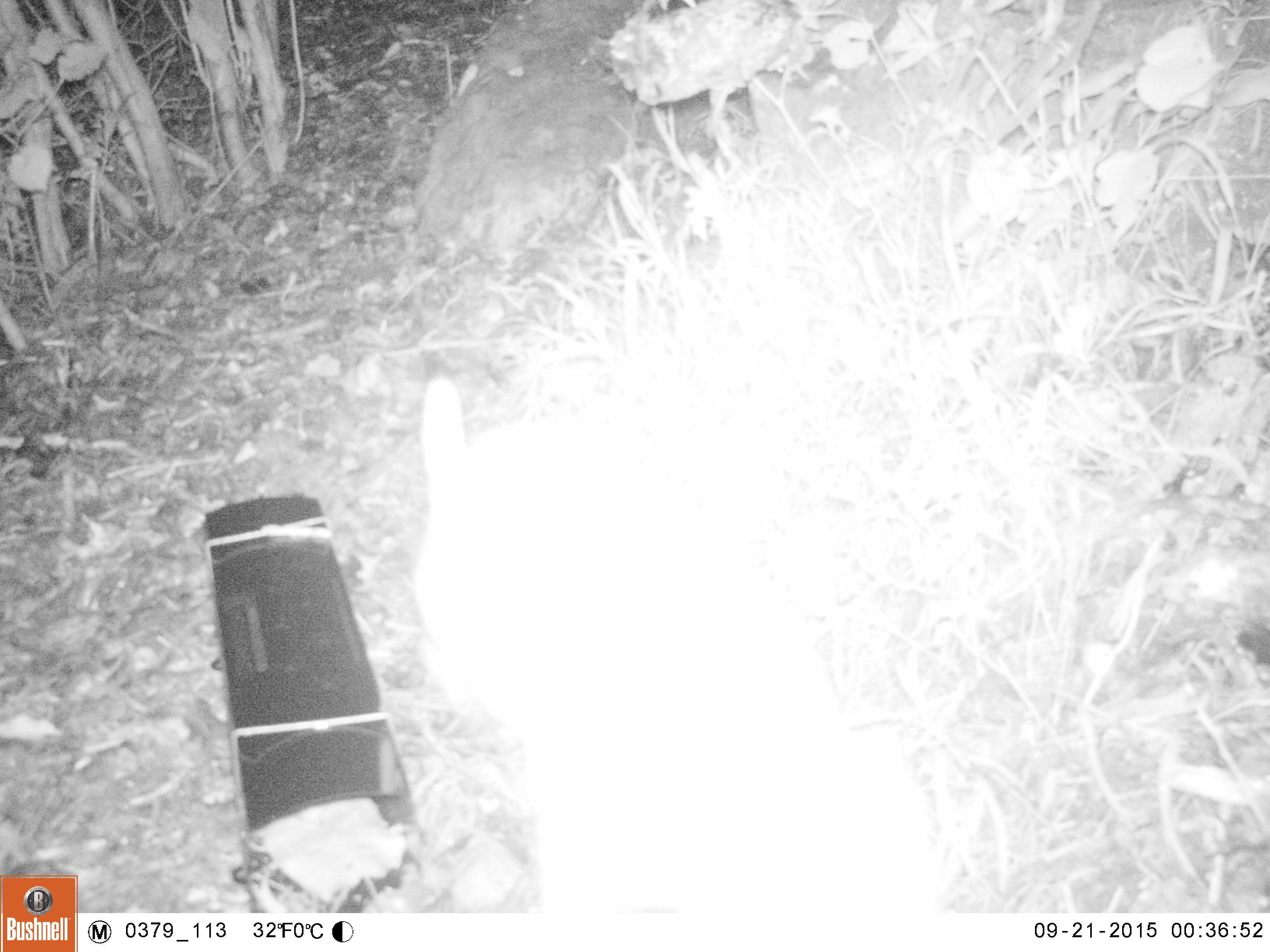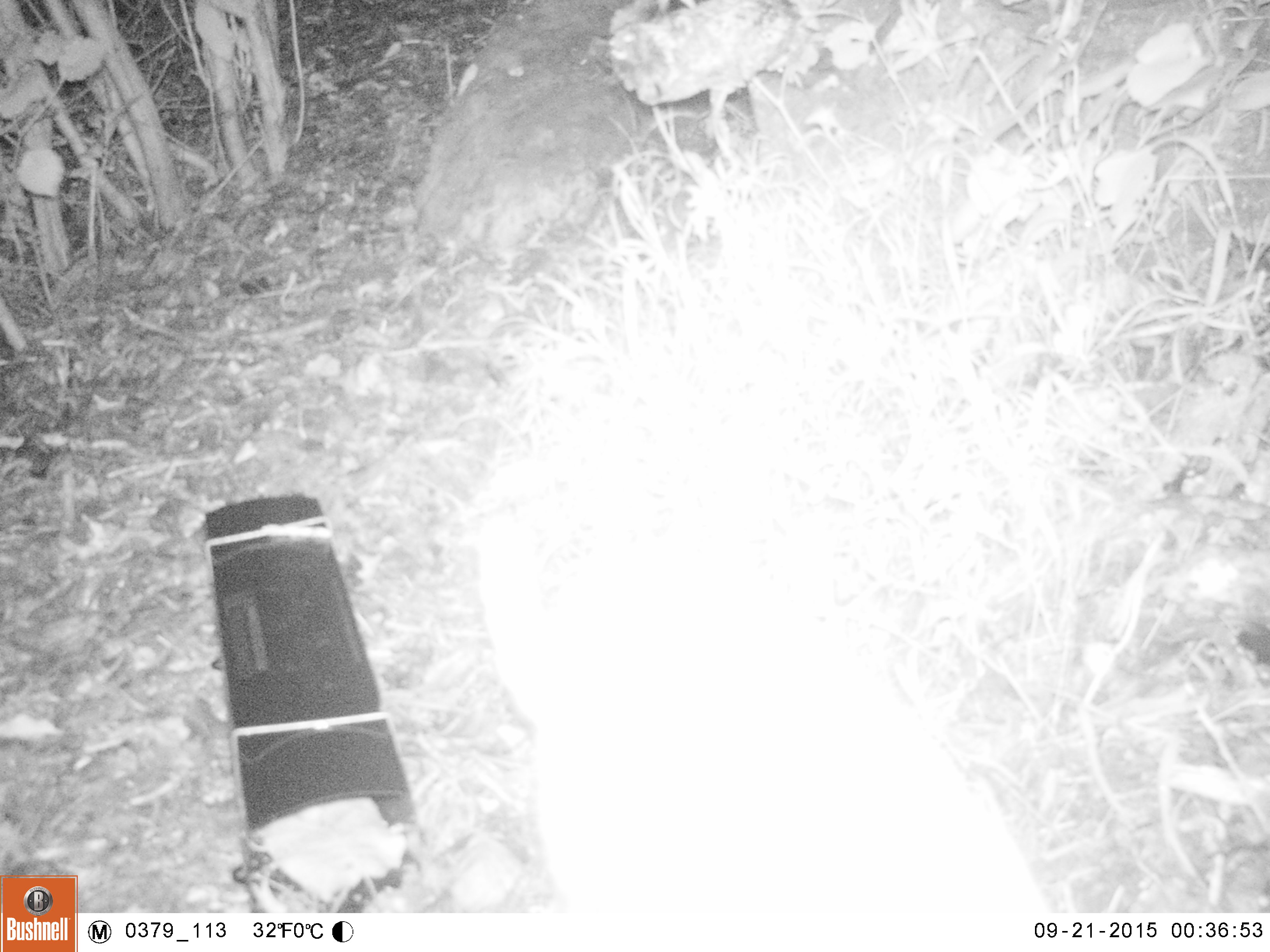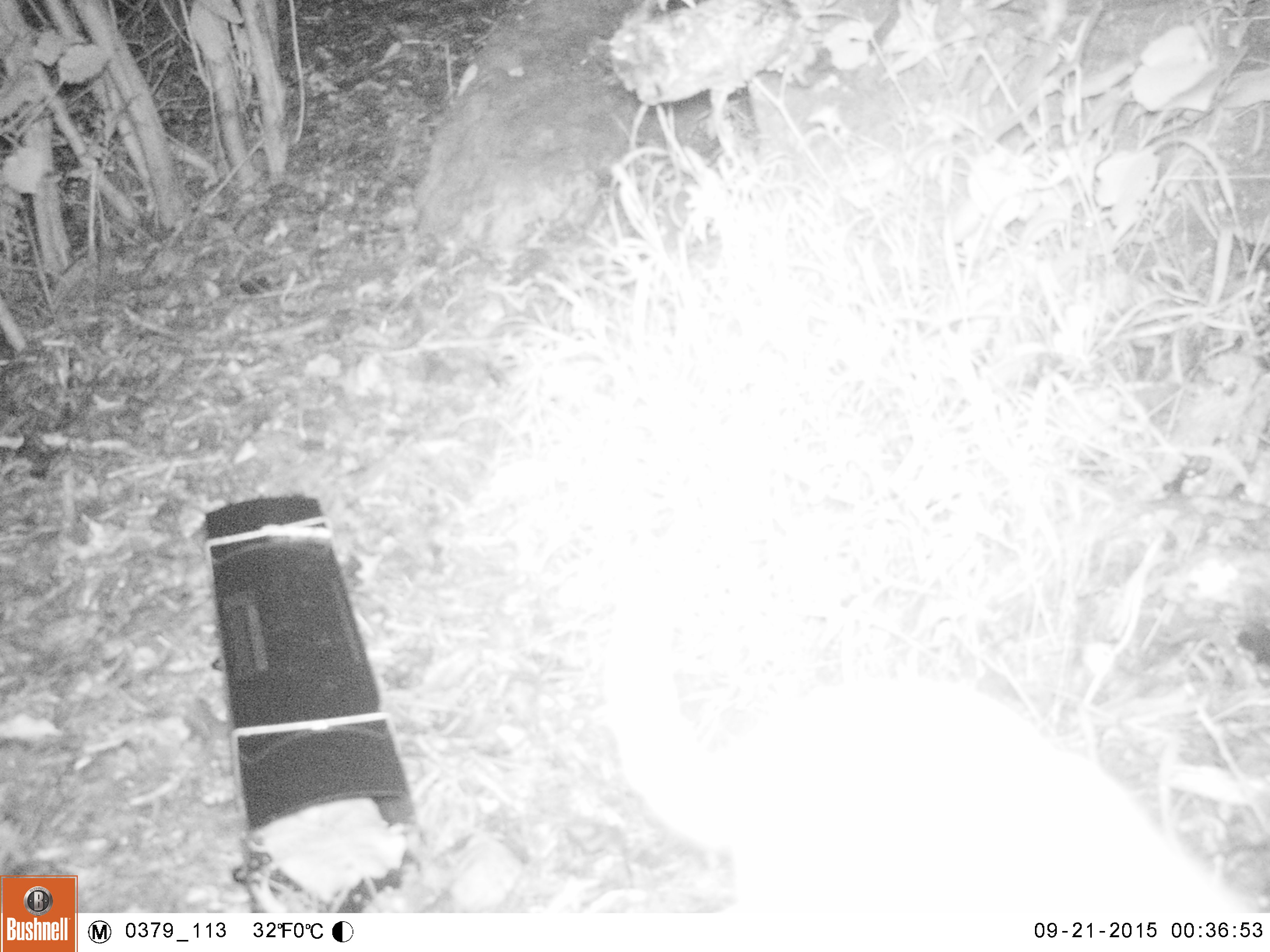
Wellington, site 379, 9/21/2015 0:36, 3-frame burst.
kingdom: Animalia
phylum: Chordata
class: Mammalia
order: Carnivora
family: Felidae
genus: Felis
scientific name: Felis catus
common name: cat